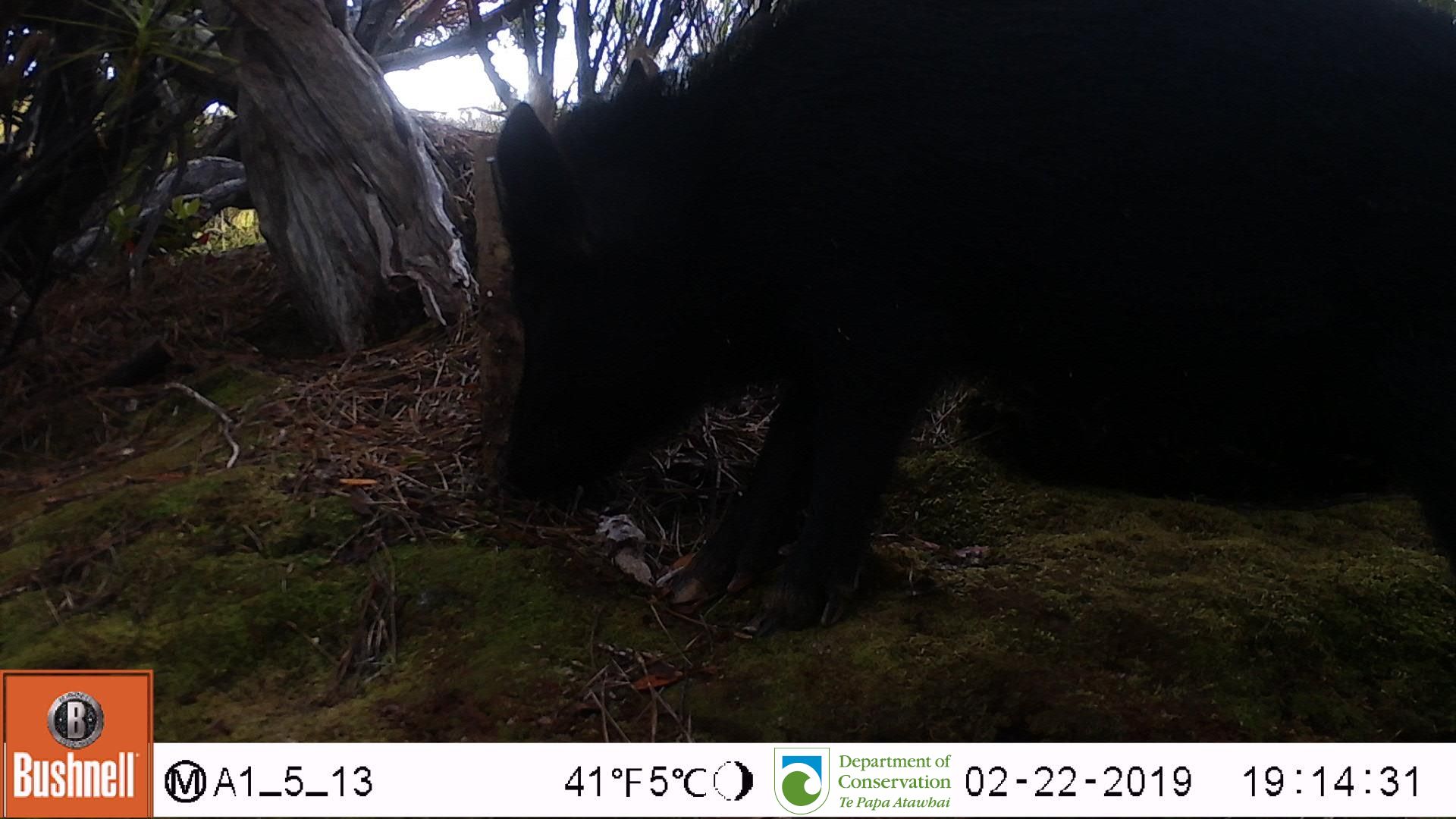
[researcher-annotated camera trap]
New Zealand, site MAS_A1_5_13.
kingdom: Animalia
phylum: Chordata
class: Mammalia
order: Artiodactyla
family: Suidae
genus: Sus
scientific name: Sus scrofa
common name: pig